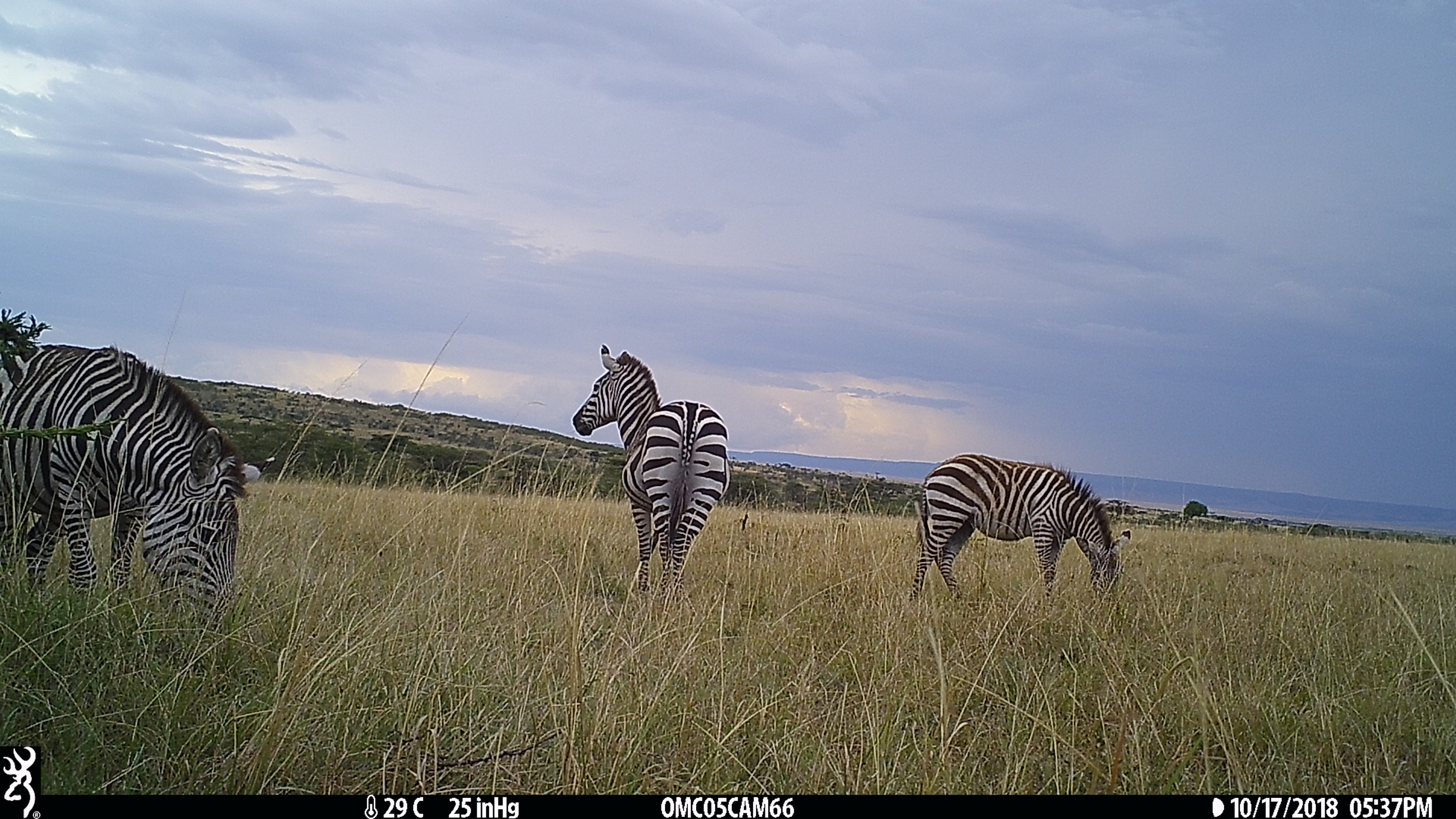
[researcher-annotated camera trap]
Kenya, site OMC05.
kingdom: Animalia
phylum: Chordata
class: Mammalia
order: Perissodactyla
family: Equidae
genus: Equus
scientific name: Equus quagga burchellii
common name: burchell's zebra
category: zebra